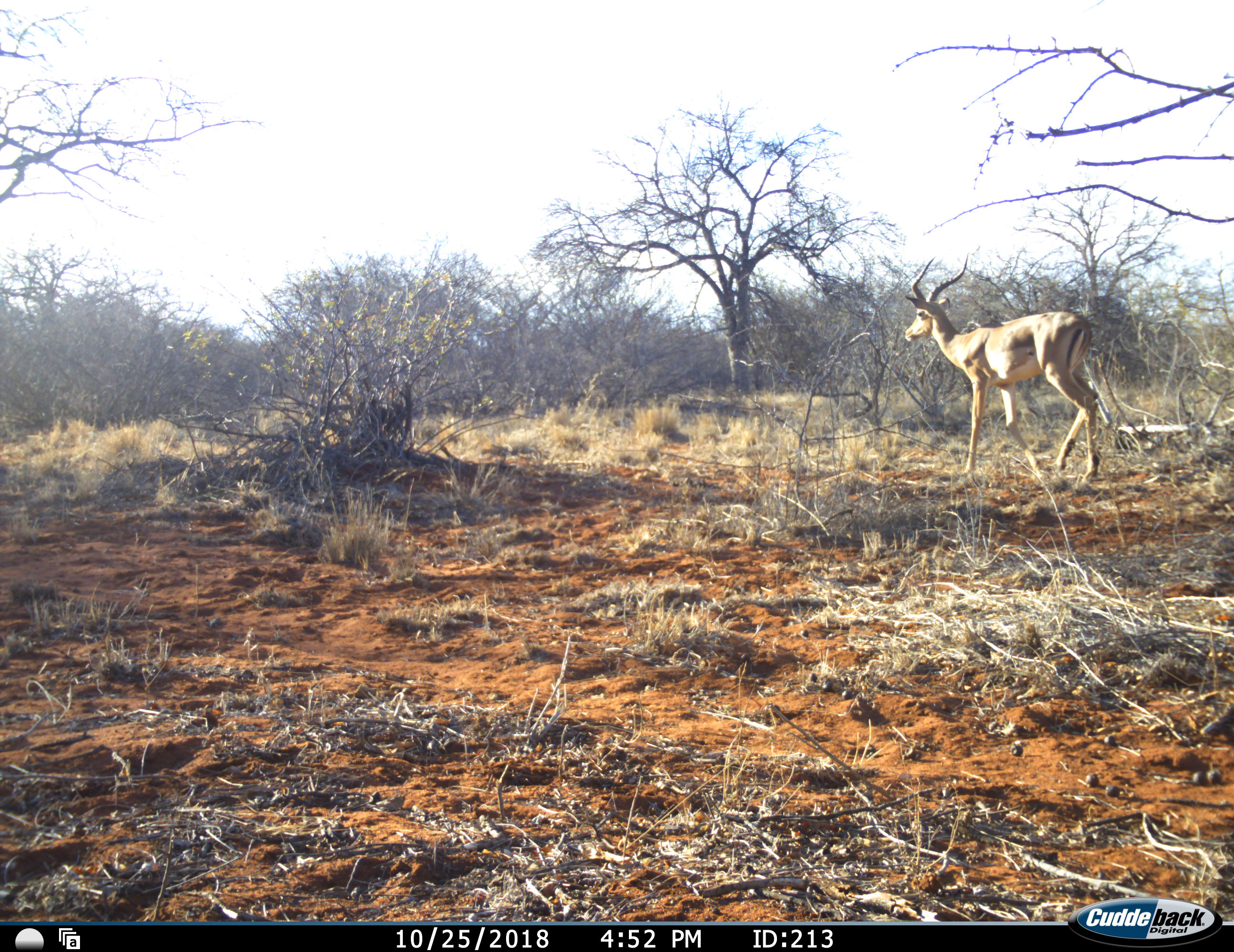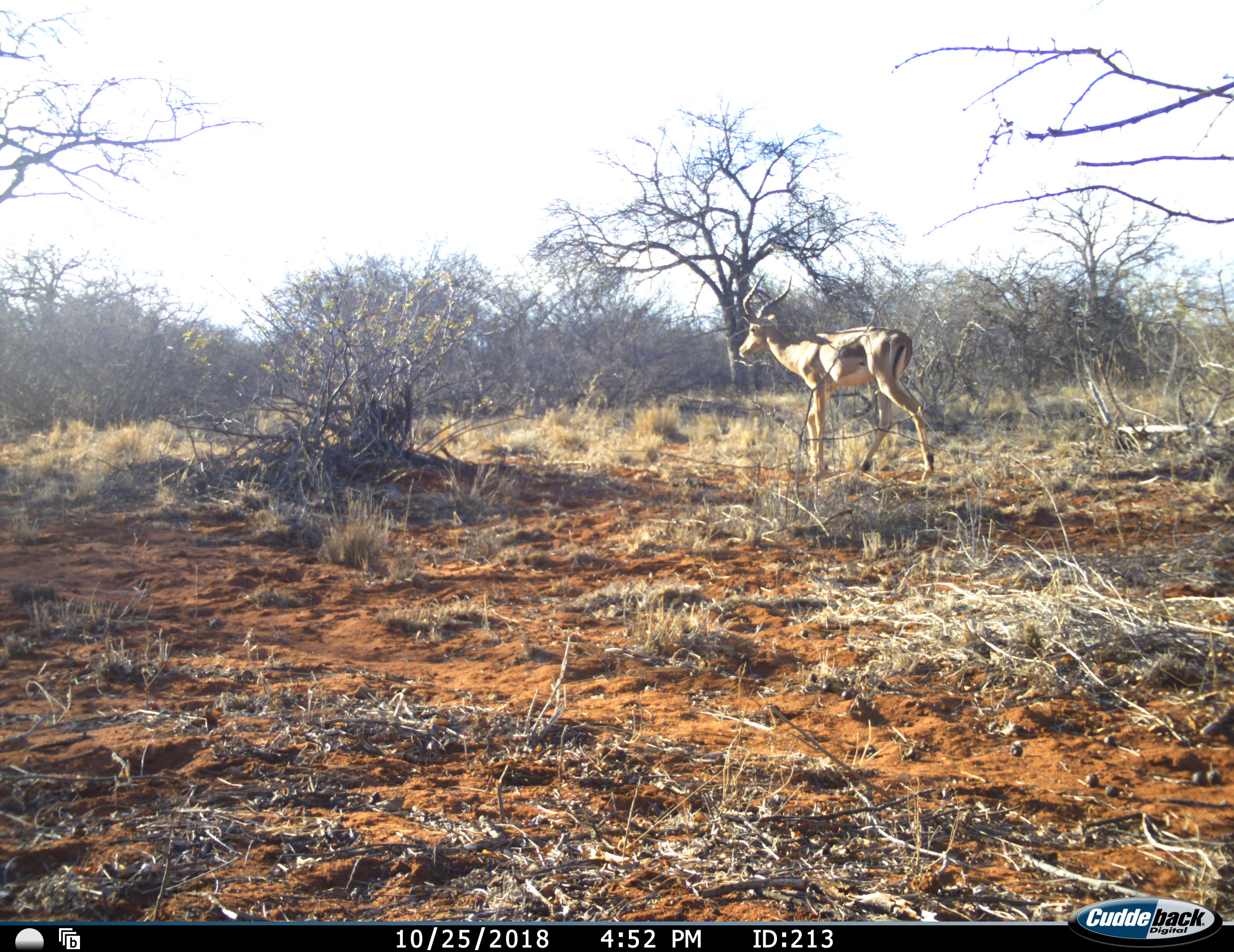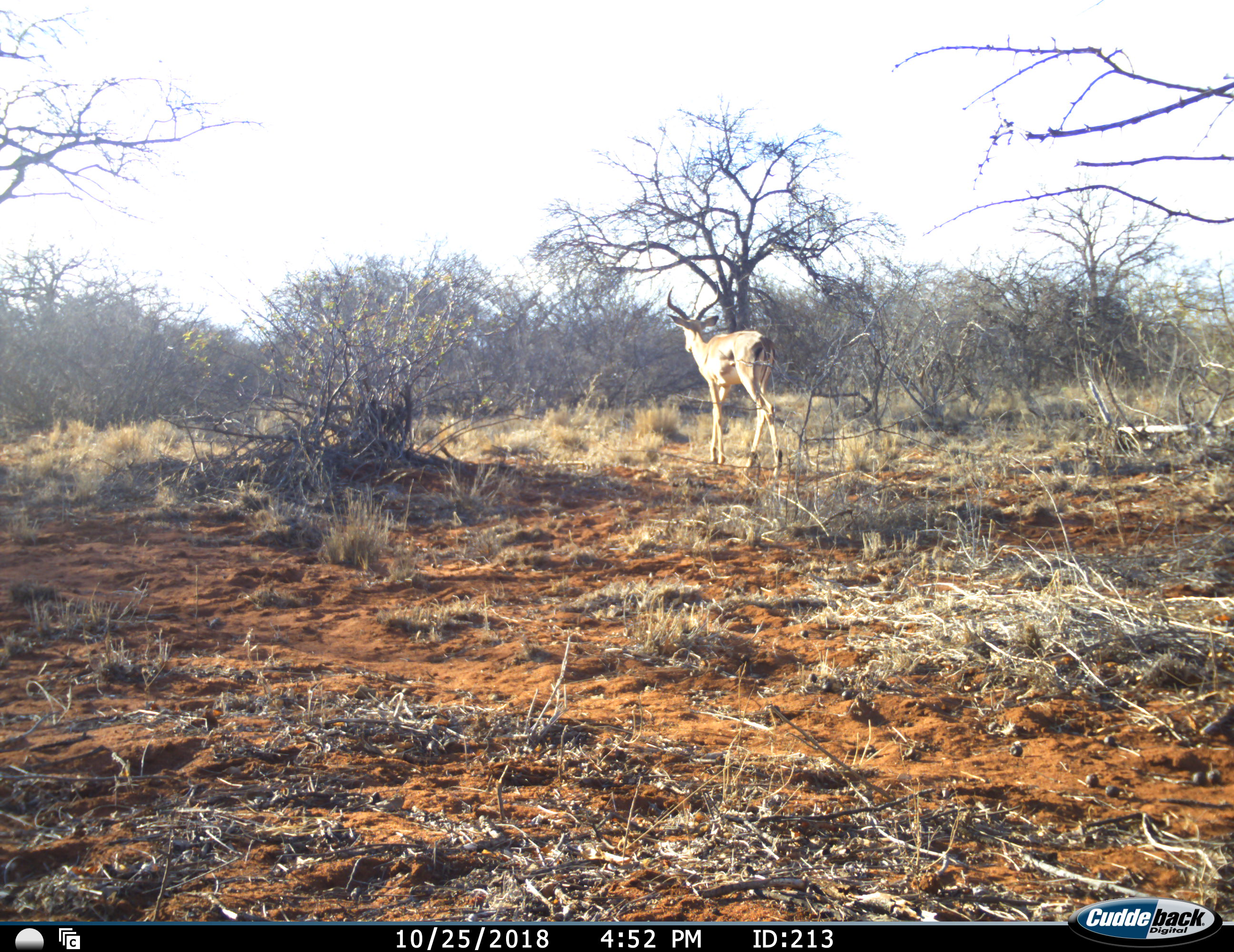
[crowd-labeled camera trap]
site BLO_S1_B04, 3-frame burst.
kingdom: Animalia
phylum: Chordata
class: Mammalia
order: Artiodactyla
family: Bovidae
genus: Aepyceros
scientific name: Aepyceros melampus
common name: impala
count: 1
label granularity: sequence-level